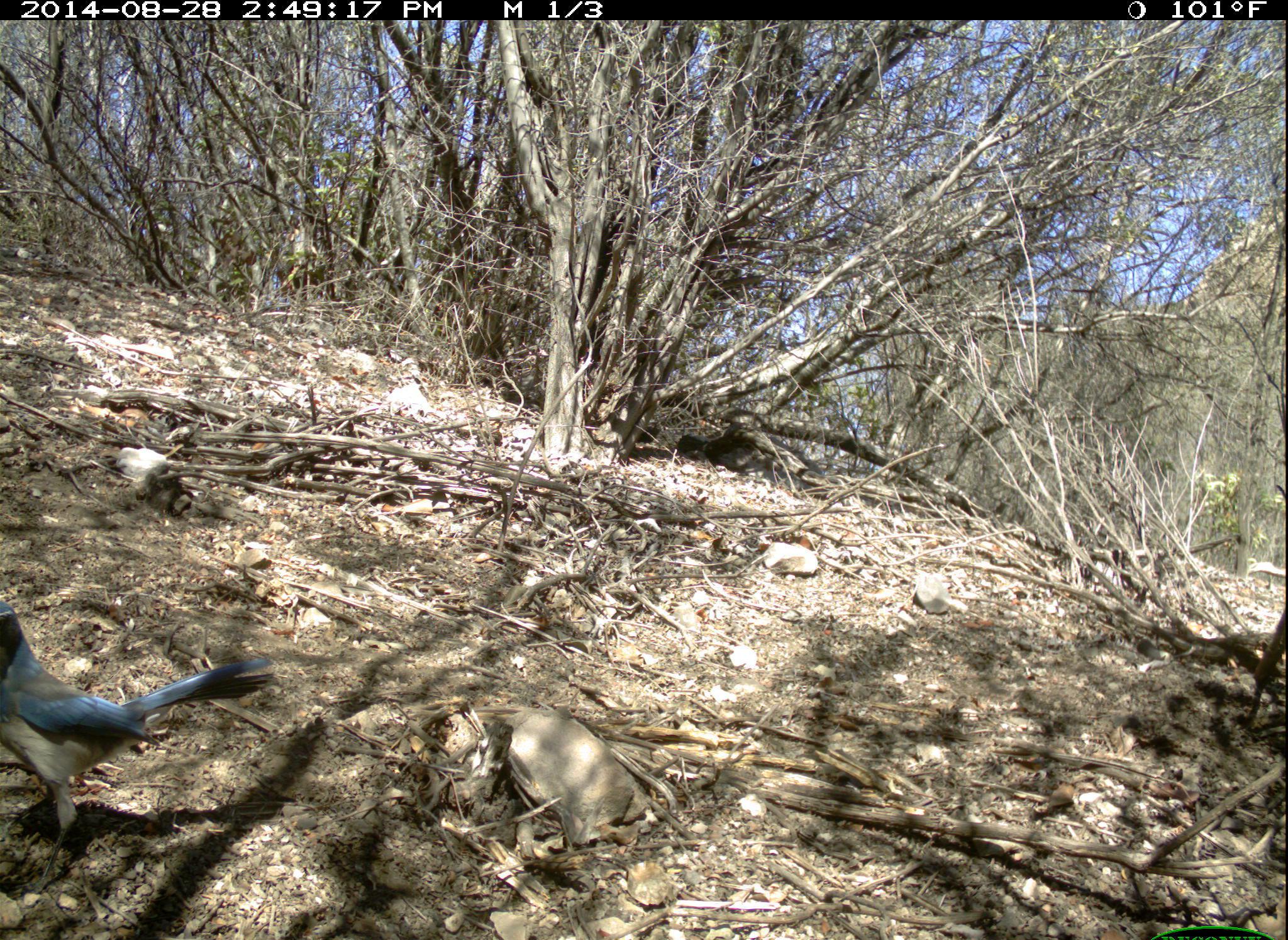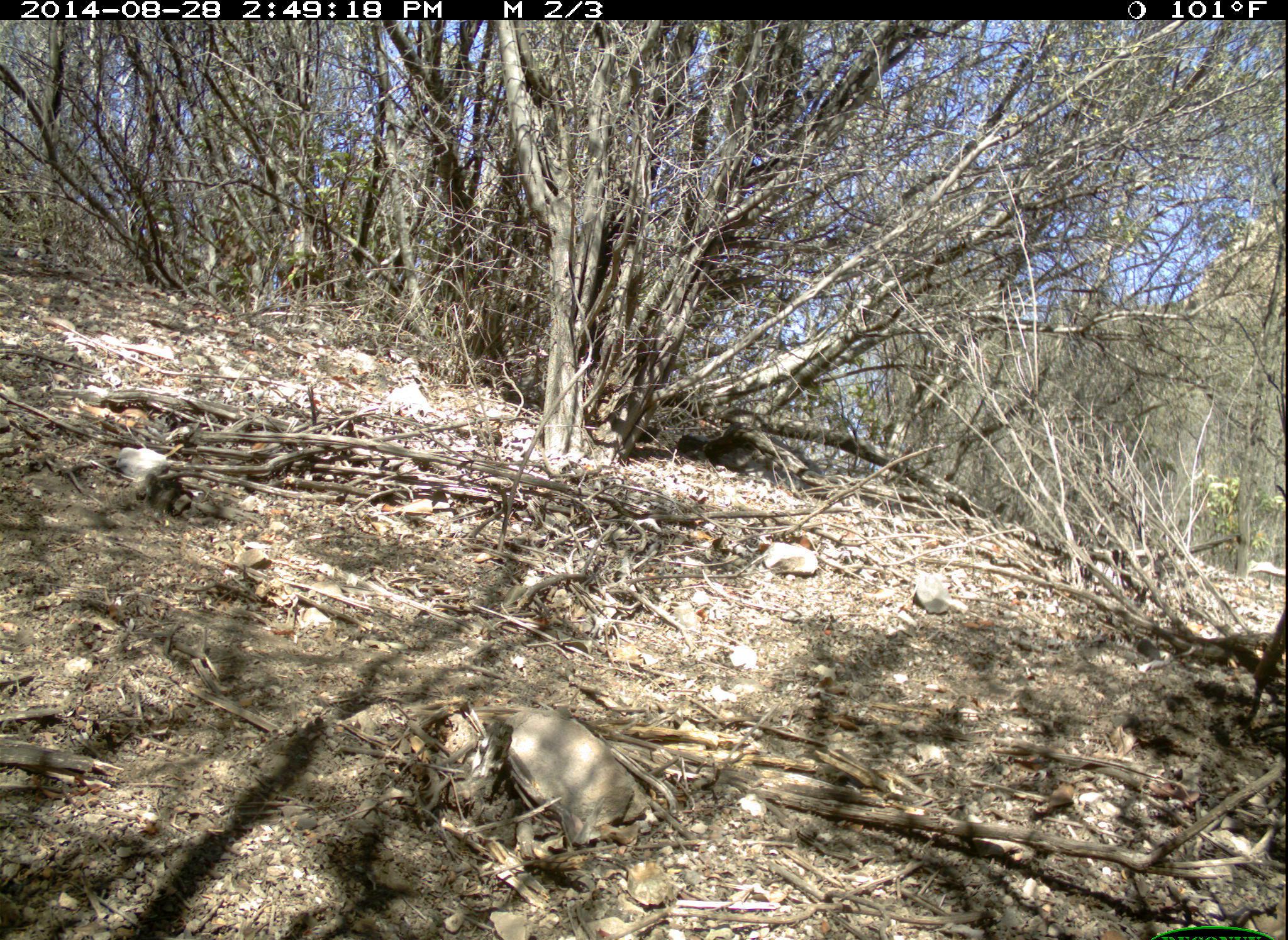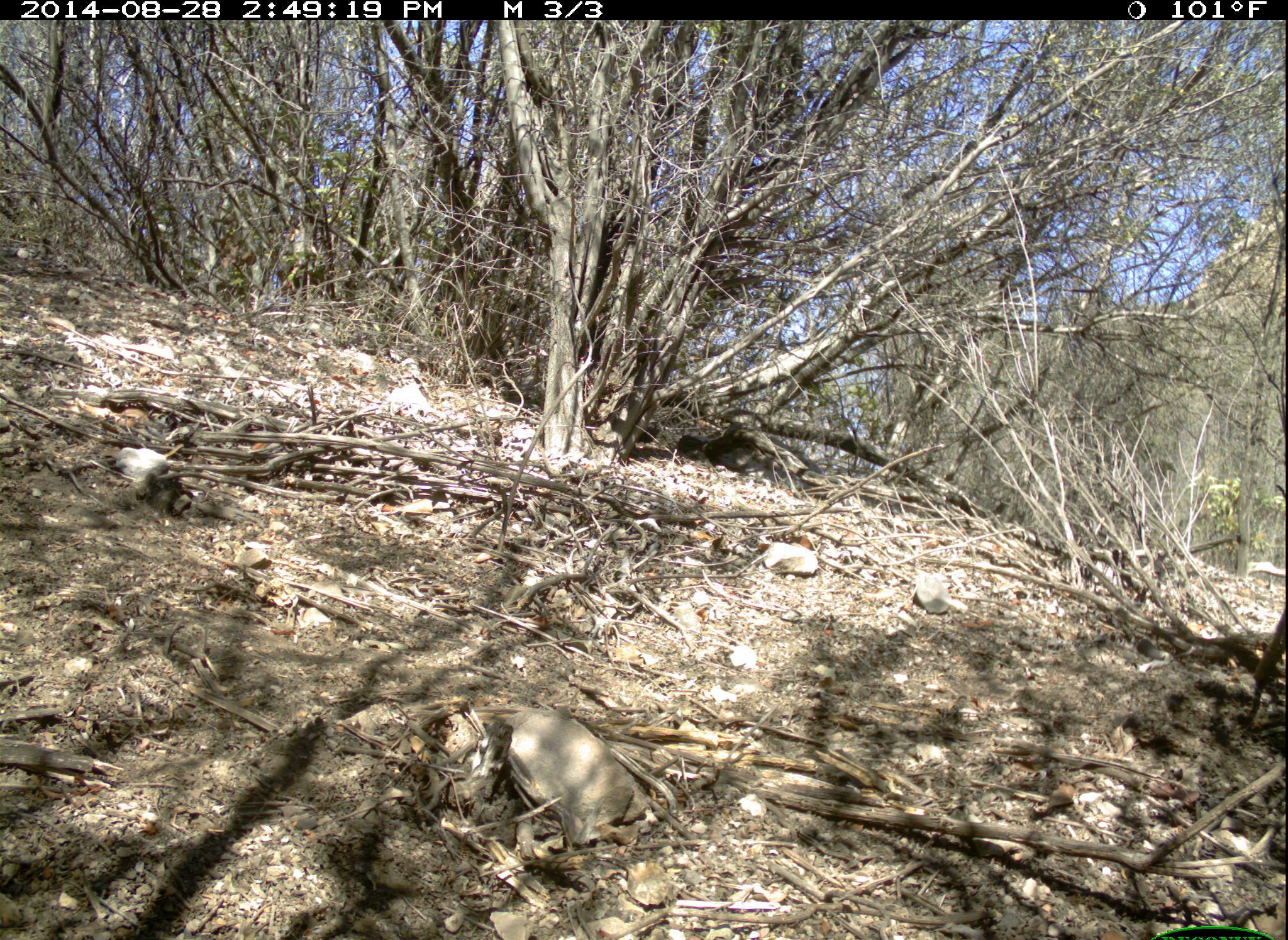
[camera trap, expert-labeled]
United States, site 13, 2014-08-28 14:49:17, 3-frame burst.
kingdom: Animalia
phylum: Chordata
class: Aves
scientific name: Aves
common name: bird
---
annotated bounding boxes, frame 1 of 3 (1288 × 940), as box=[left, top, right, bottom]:
bird: box=[0, 592, 277, 898]